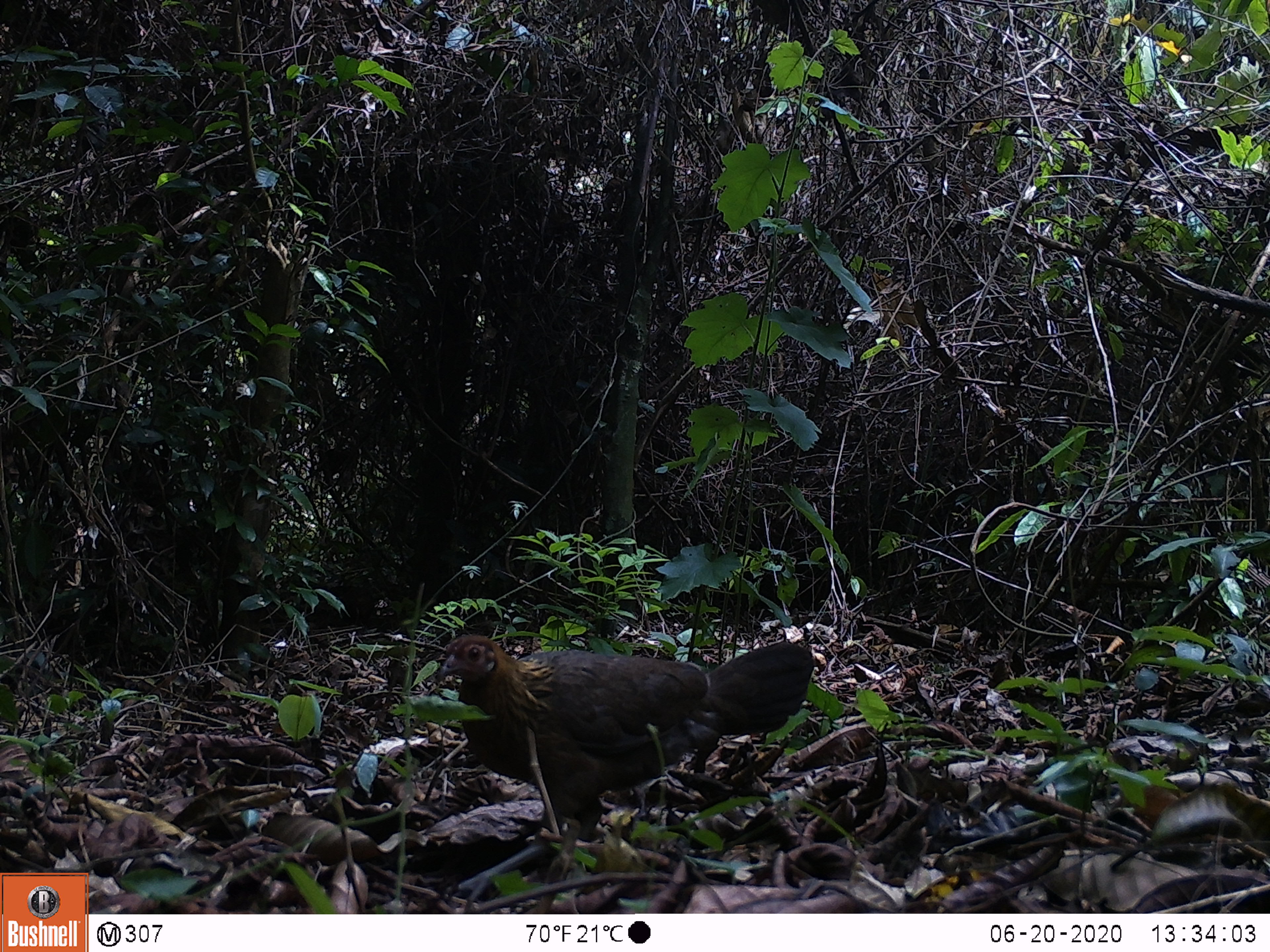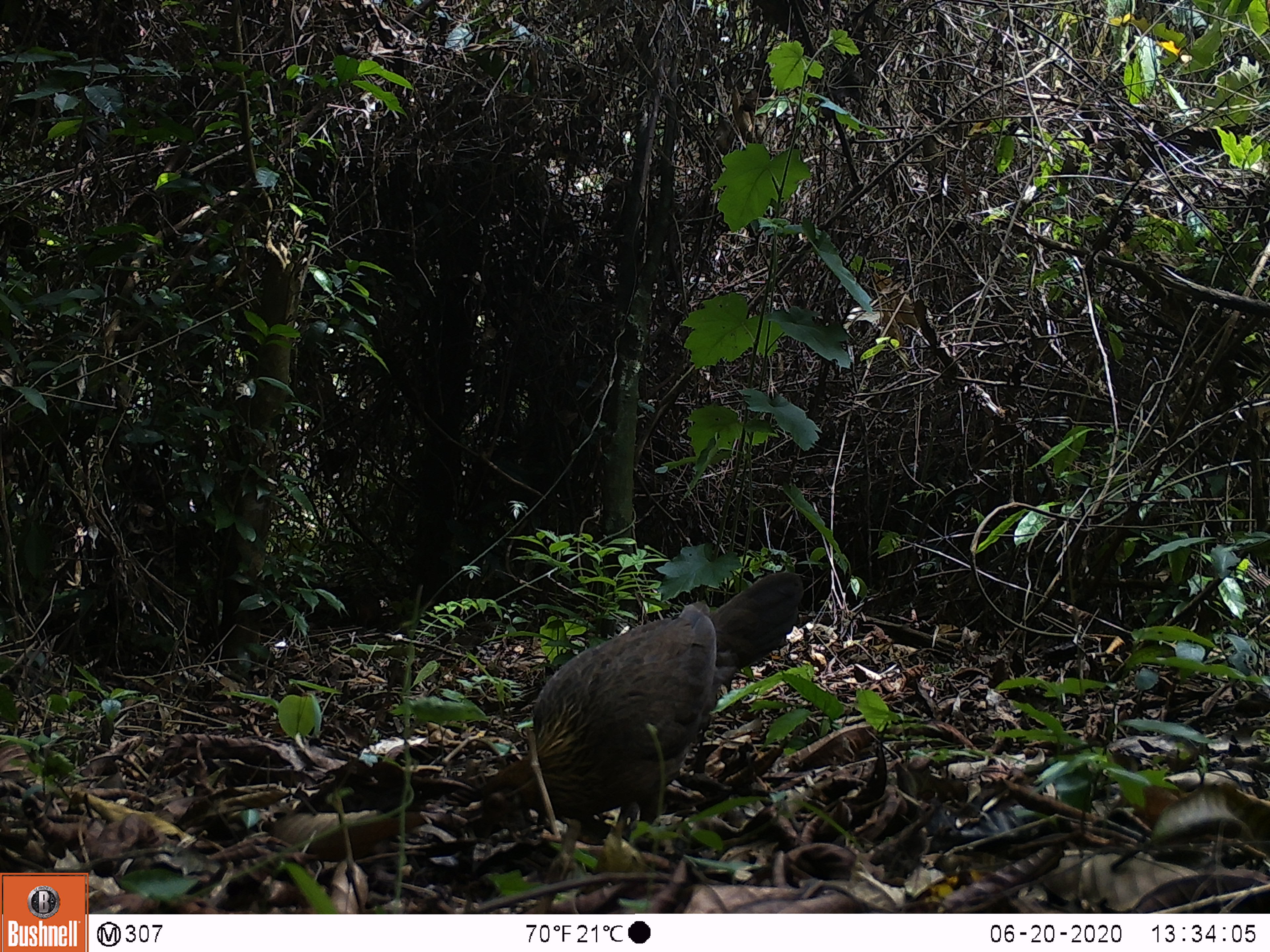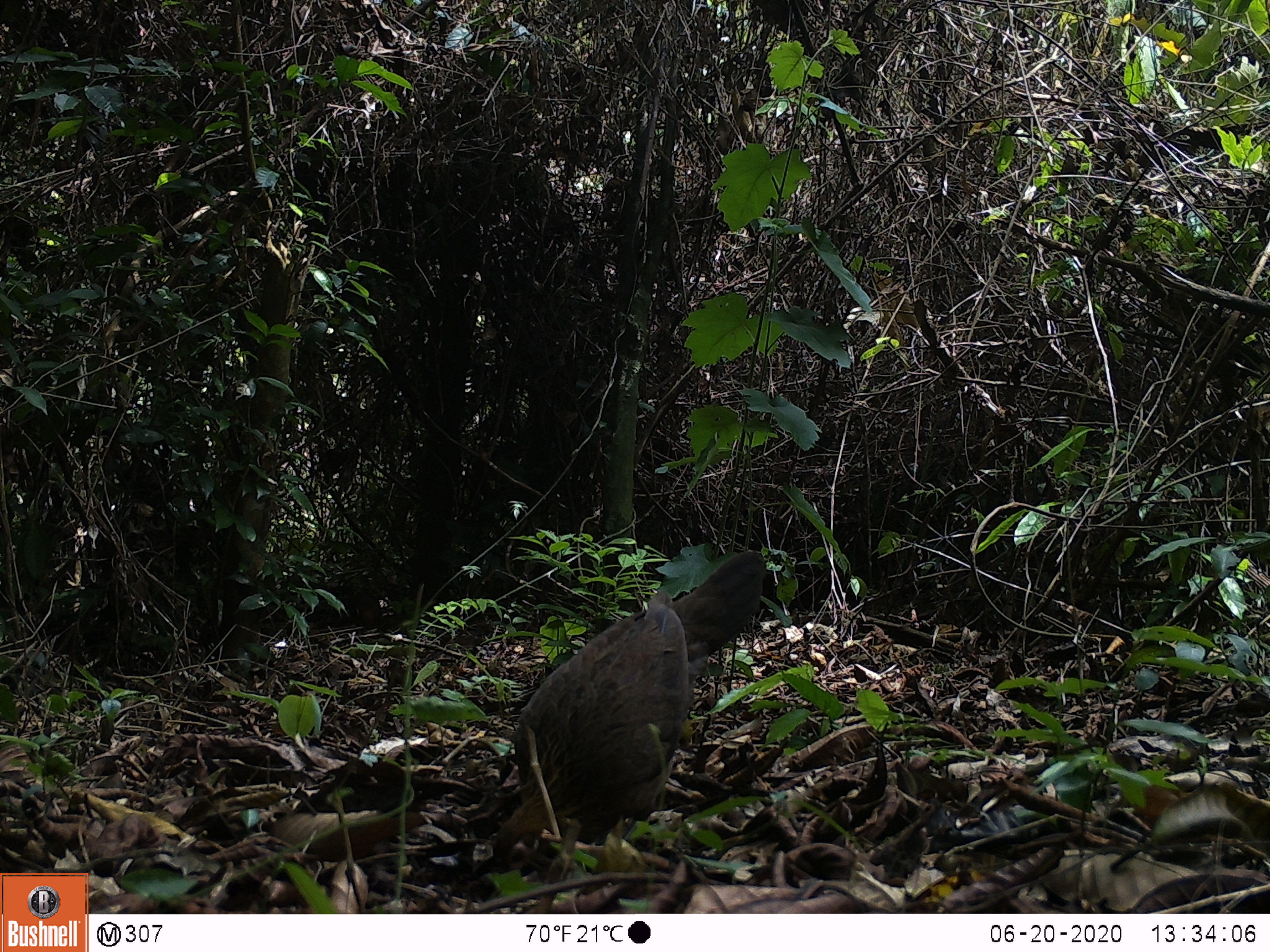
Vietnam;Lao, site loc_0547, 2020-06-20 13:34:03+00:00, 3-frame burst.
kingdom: Animalia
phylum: Chordata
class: Aves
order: Galliformes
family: Phasianidae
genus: Gallus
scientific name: Gallus gallus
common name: red junglefowl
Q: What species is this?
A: Red junglefowl (Gallus gallus).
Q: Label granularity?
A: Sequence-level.